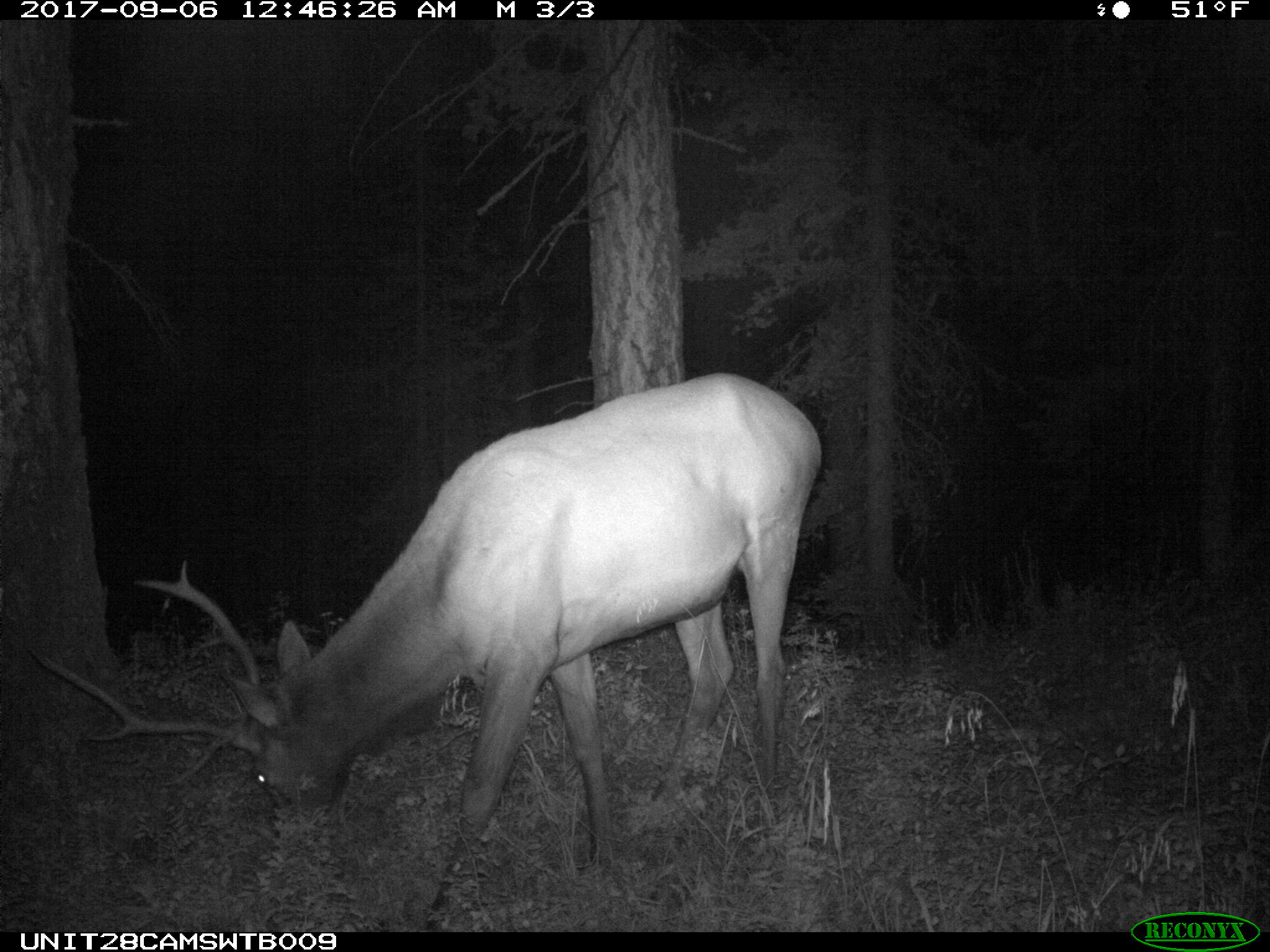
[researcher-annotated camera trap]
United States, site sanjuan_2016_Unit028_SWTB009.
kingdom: Animalia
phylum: Chordata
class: Mammalia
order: Artiodactyla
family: Cervidae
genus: Cervus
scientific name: Cervus elaphus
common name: red deer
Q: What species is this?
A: Cervus elaphus (red deer).